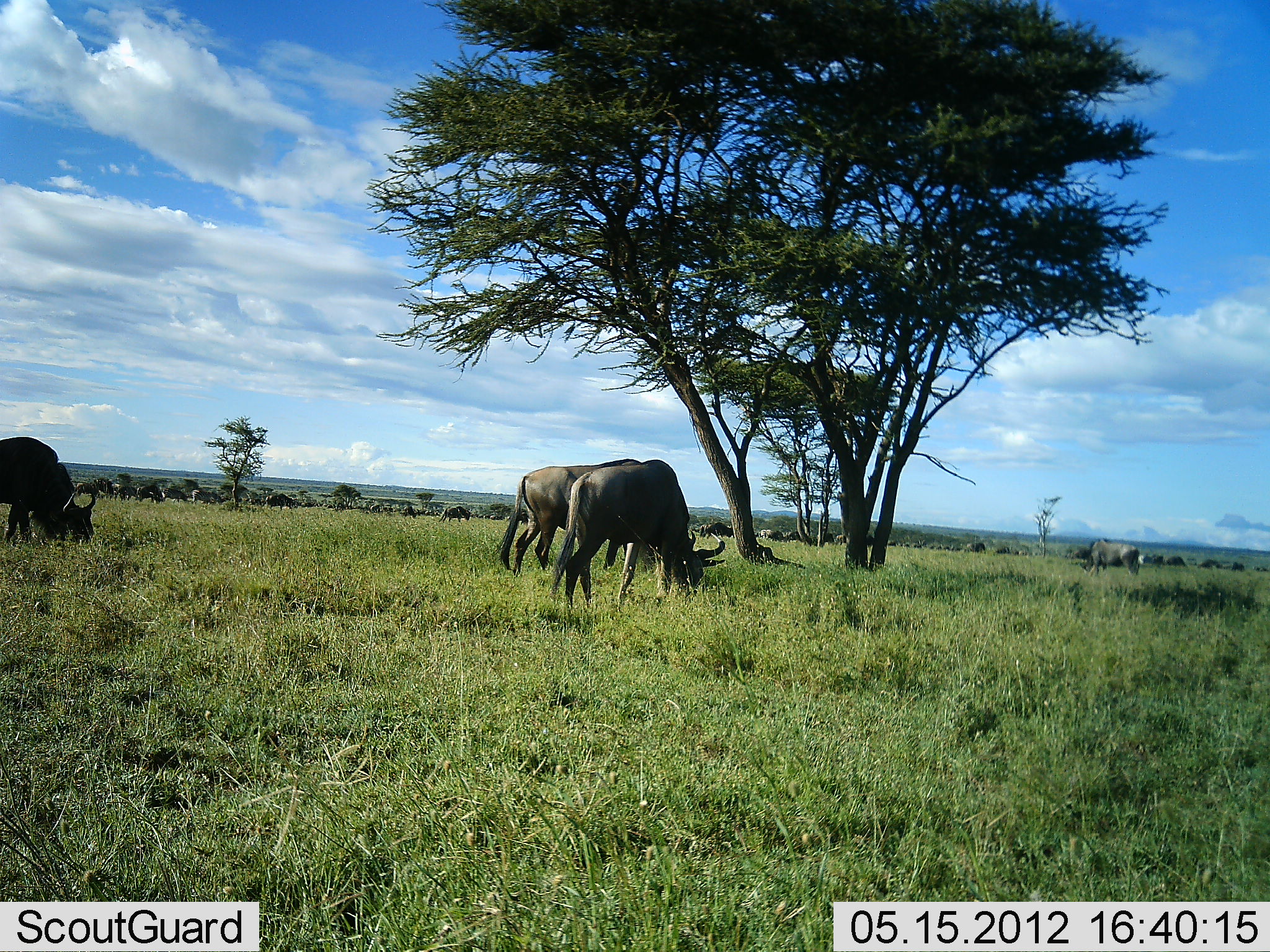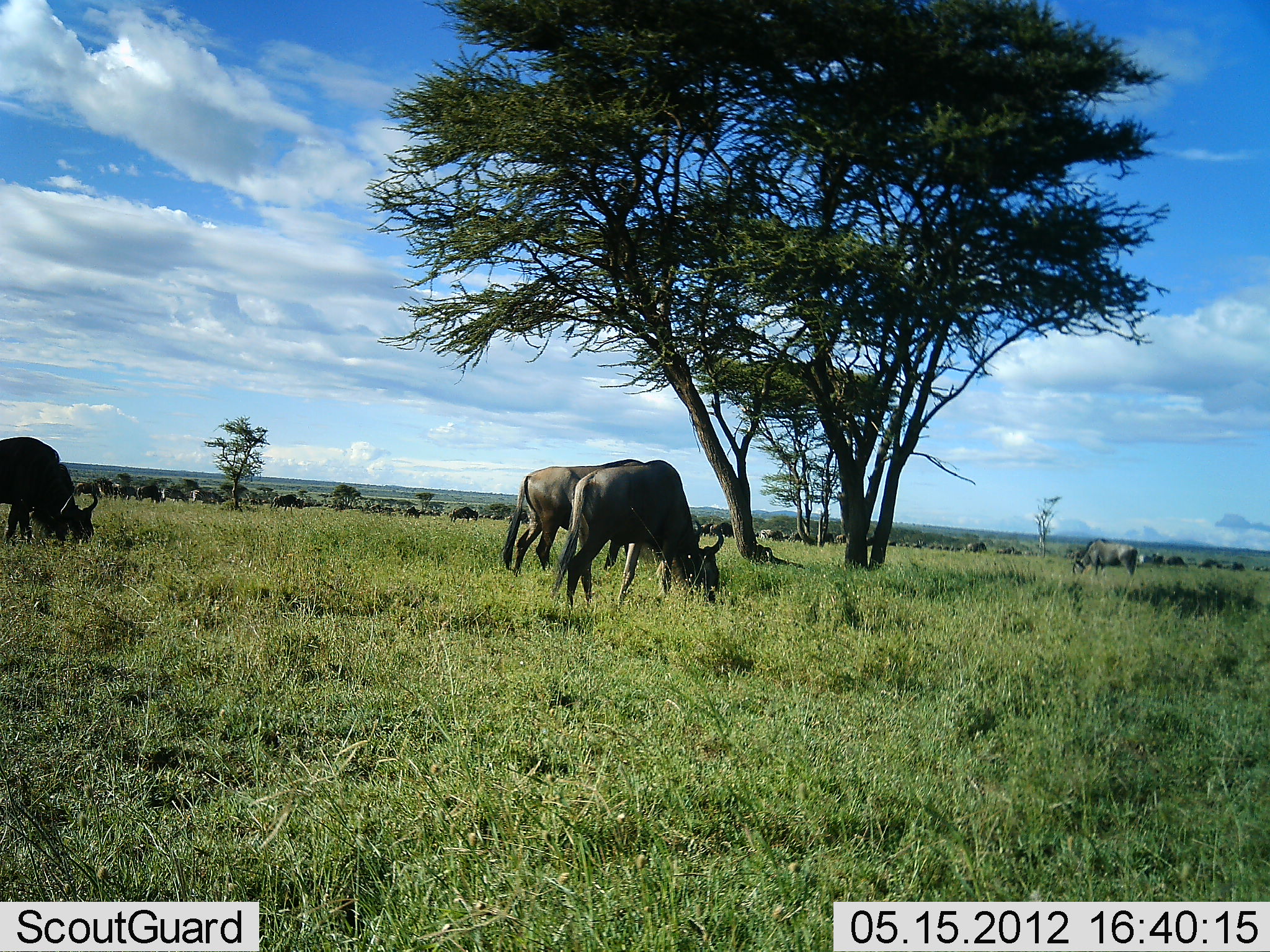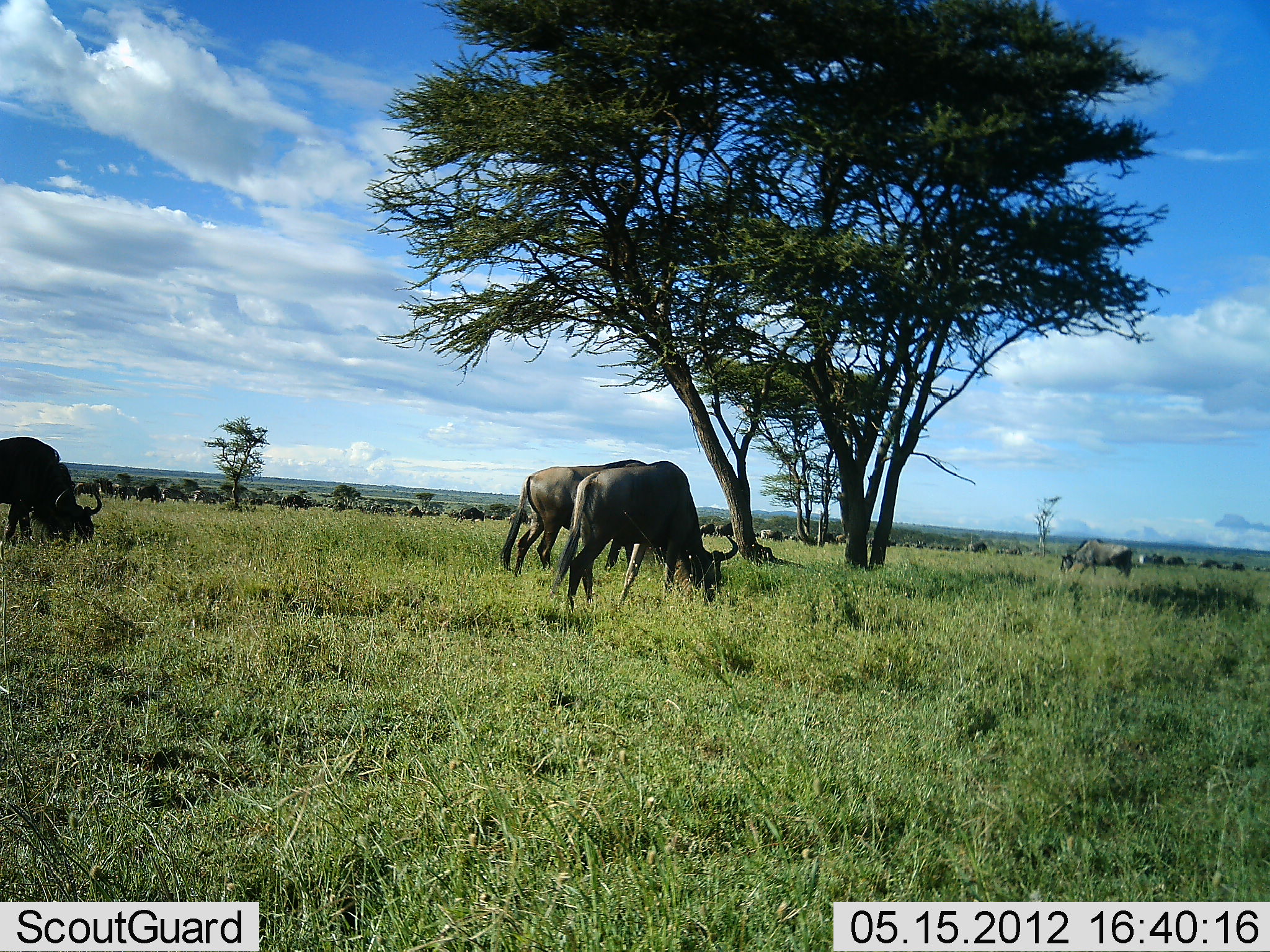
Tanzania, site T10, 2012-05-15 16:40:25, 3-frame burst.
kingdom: Animalia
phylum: Chordata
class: Mammalia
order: Artiodactyla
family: Bovidae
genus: Connochaetes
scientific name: Connochaetes taurinus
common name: blue wildebeest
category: wildebeest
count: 11-50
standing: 30%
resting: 0%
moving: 50%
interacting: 0%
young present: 0%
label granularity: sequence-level